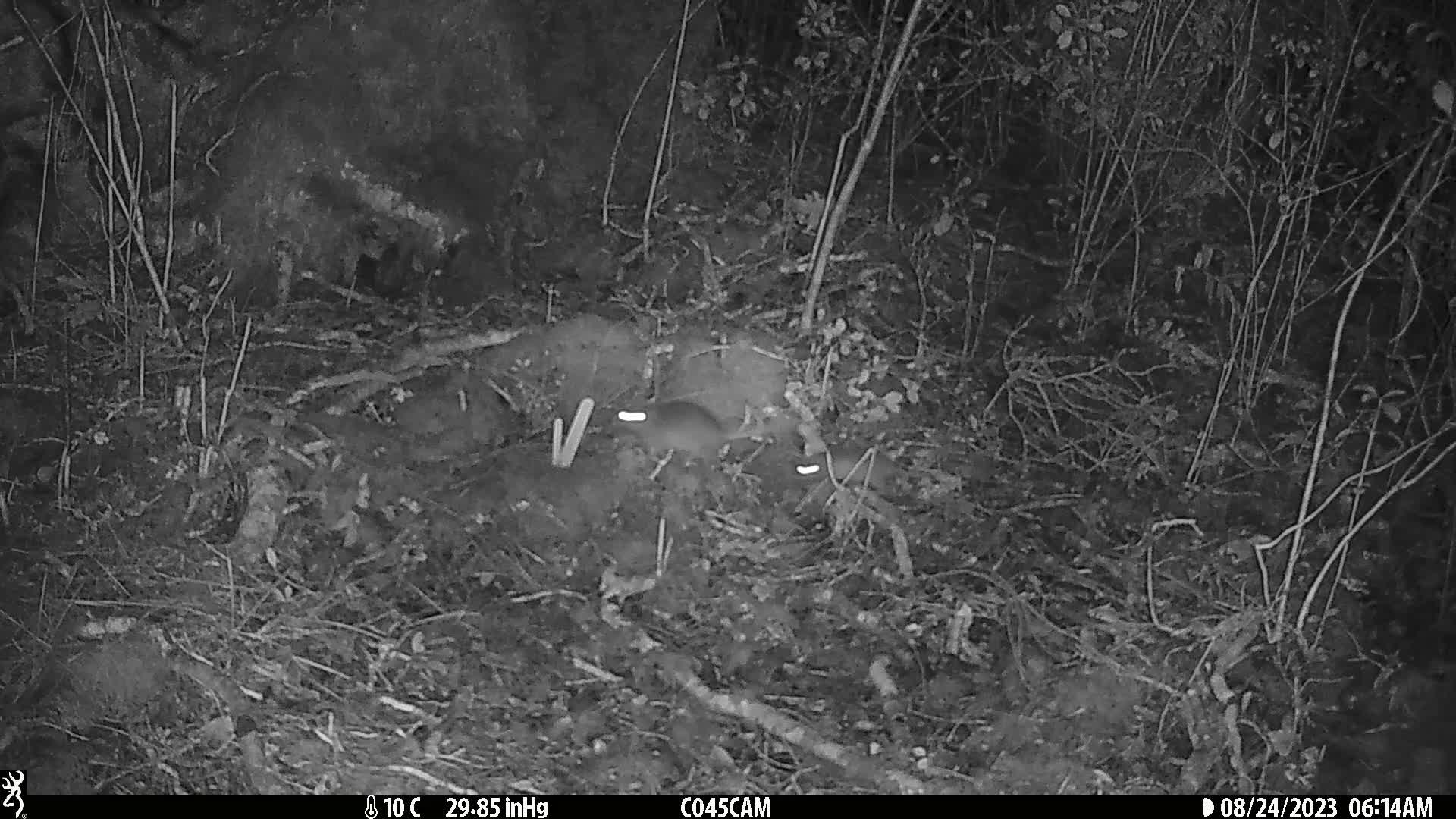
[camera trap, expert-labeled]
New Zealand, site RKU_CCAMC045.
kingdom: Animalia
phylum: Chordata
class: Mammalia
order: Rodentia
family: Muridae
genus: Rattus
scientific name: Rattus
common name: rat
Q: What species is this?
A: Rat (Rattus).